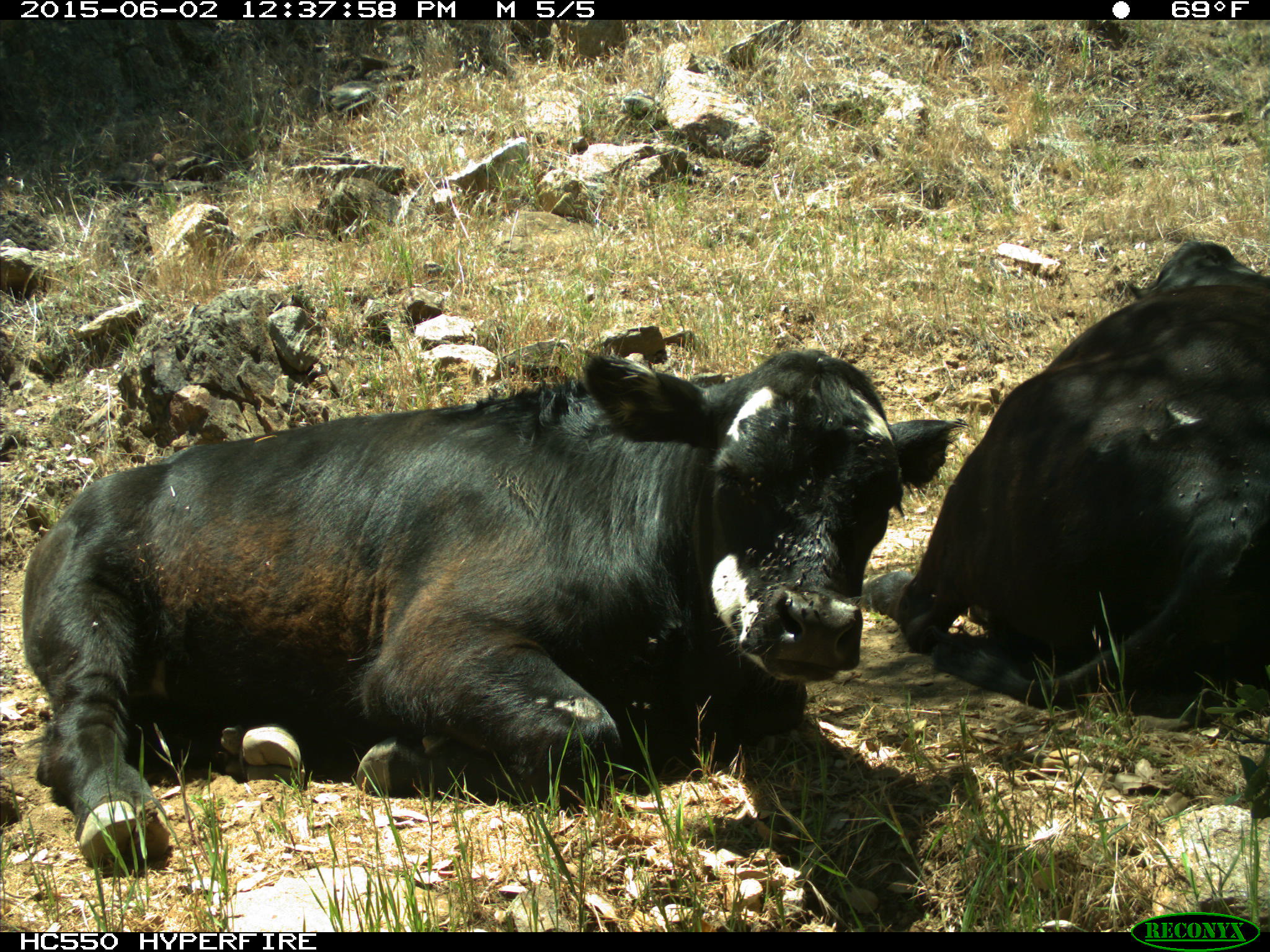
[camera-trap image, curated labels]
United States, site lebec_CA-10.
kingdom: Animalia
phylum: Chordata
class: Mammalia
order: Artiodactyla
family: Bovidae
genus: Bos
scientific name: Bos taurus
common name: domestic cow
Bos taurus (domestic cow).